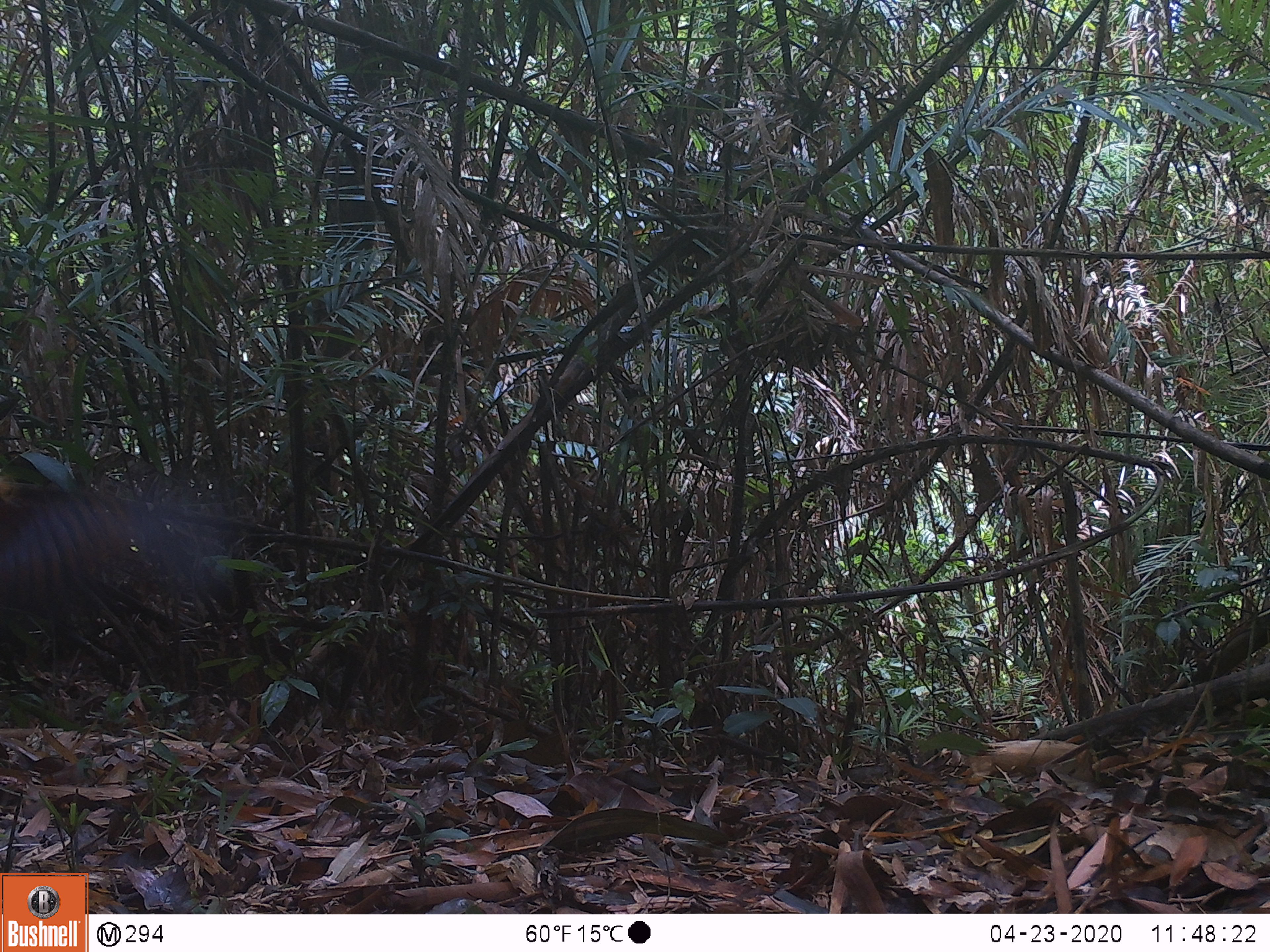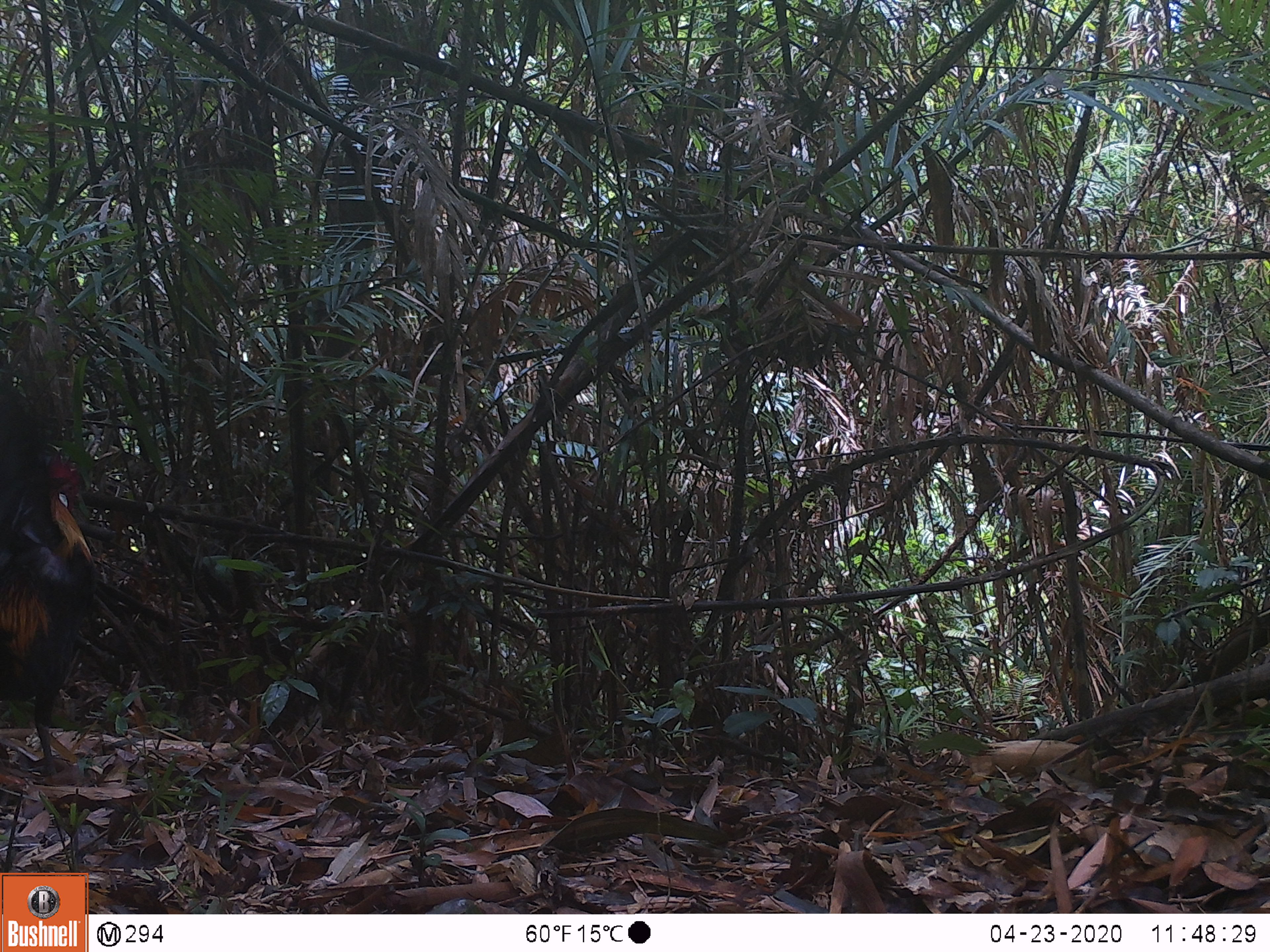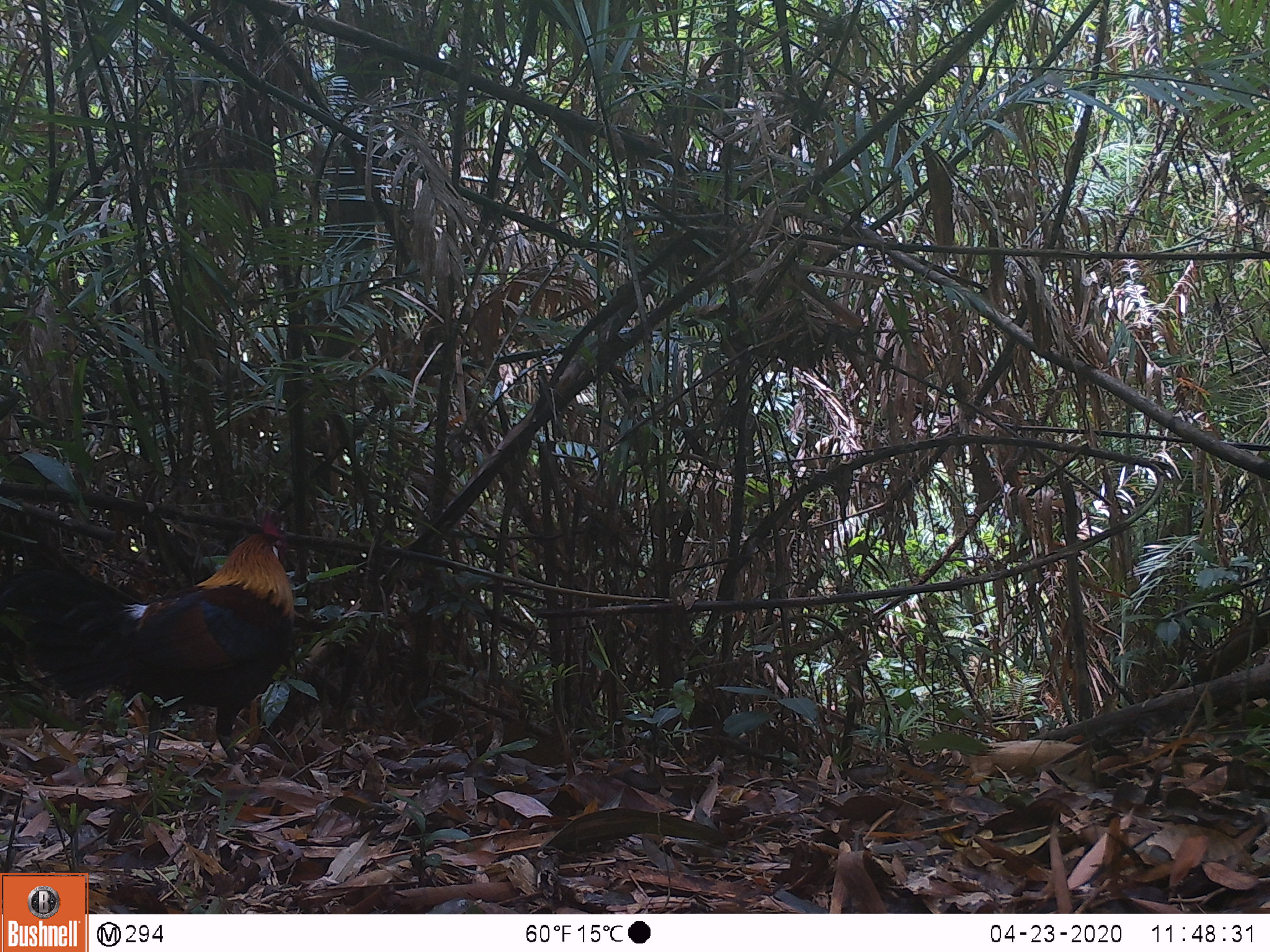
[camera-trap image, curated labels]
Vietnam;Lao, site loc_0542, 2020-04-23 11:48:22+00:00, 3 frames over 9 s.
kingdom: Animalia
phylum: Chordata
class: Aves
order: Galliformes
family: Phasianidae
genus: Gallus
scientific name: Gallus gallus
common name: red junglefowl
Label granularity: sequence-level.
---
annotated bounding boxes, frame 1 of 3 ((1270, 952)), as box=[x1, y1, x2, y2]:
red junglefowl: box=[0, 475, 236, 606]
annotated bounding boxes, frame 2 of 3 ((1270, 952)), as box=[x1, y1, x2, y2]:
red junglefowl: box=[0, 372, 95, 775]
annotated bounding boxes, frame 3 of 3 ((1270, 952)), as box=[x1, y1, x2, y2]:
red junglefowl: box=[0, 513, 294, 762]